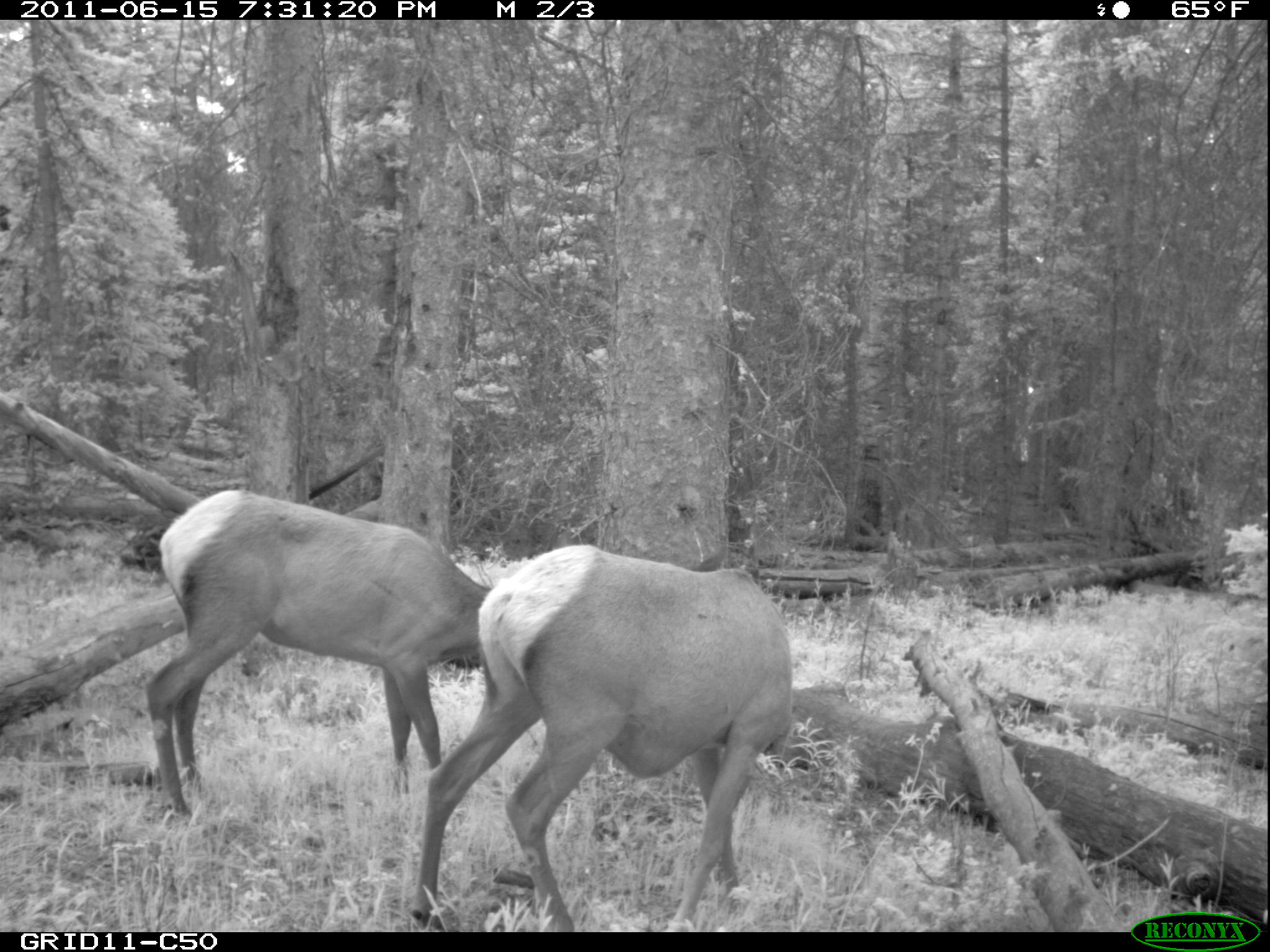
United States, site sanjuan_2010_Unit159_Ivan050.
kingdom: Animalia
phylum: Chordata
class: Mammalia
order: Artiodactyla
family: Cervidae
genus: Cervus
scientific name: Cervus elaphus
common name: red deer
Cervus elaphus (red deer).